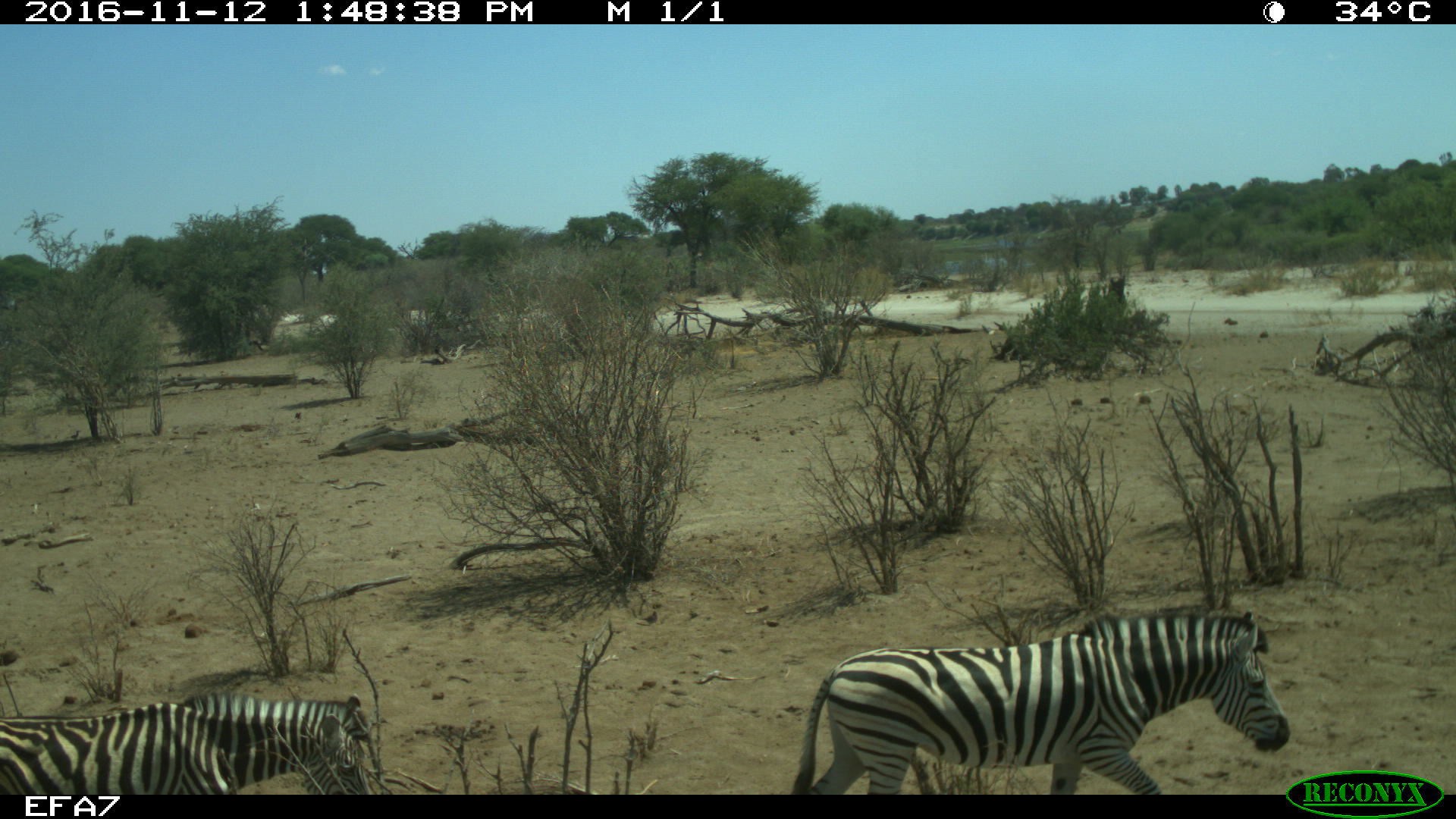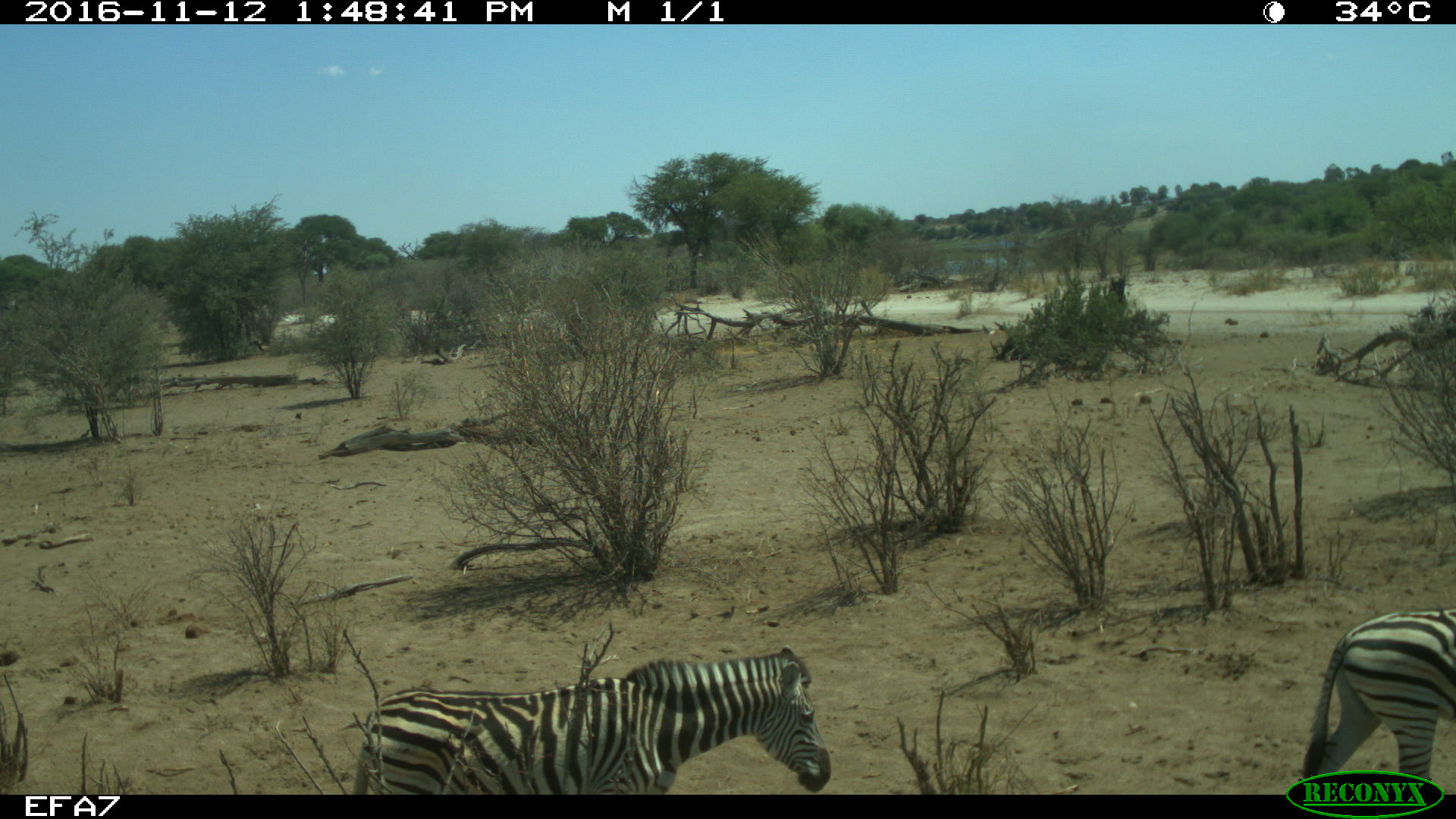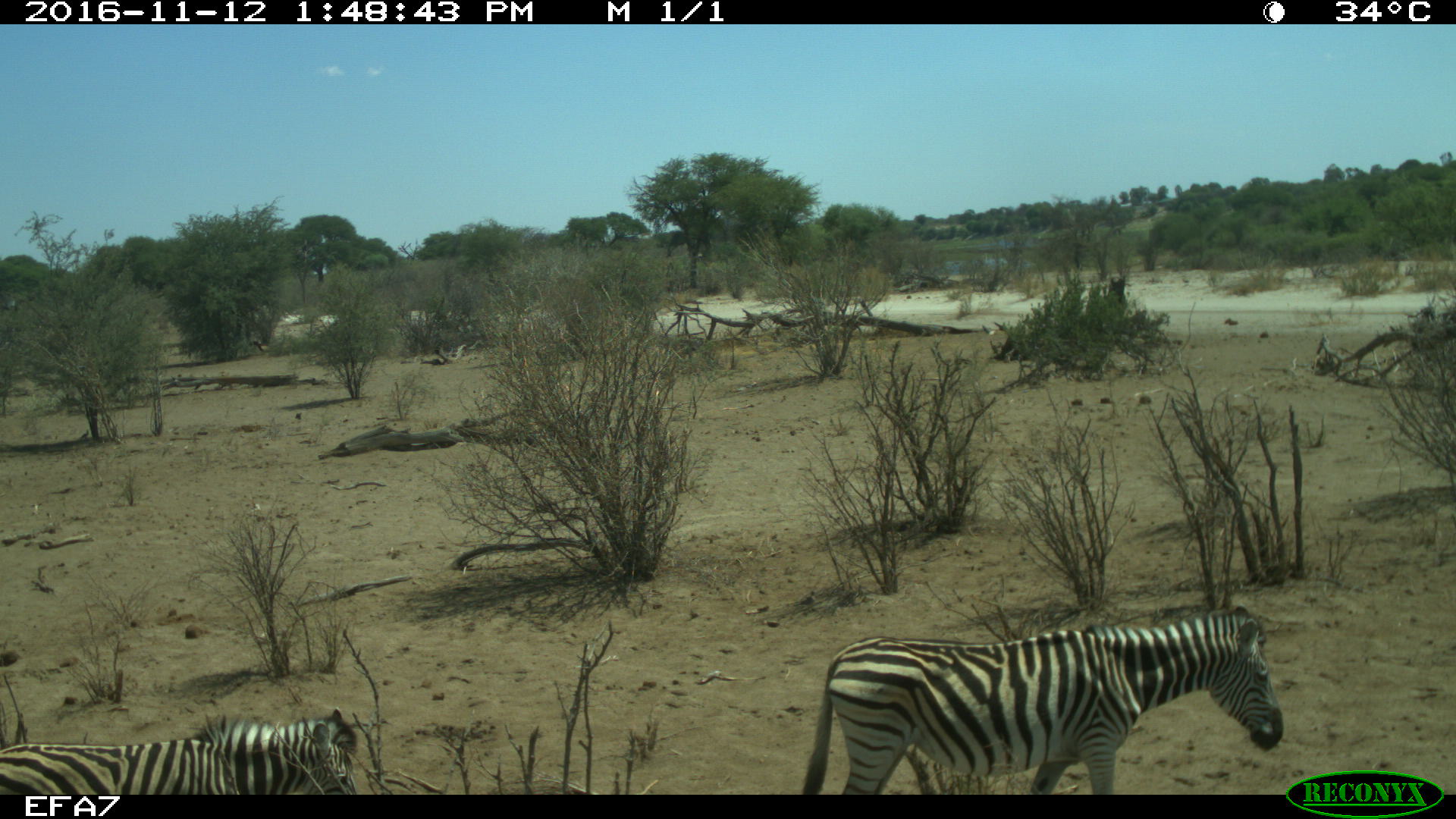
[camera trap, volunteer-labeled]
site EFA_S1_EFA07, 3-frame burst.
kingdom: Animalia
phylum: Chordata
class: Mammalia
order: Perissodactyla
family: Equidae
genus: Equus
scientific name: Equus quagga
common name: plains zebra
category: zebraplains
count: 2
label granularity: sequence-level